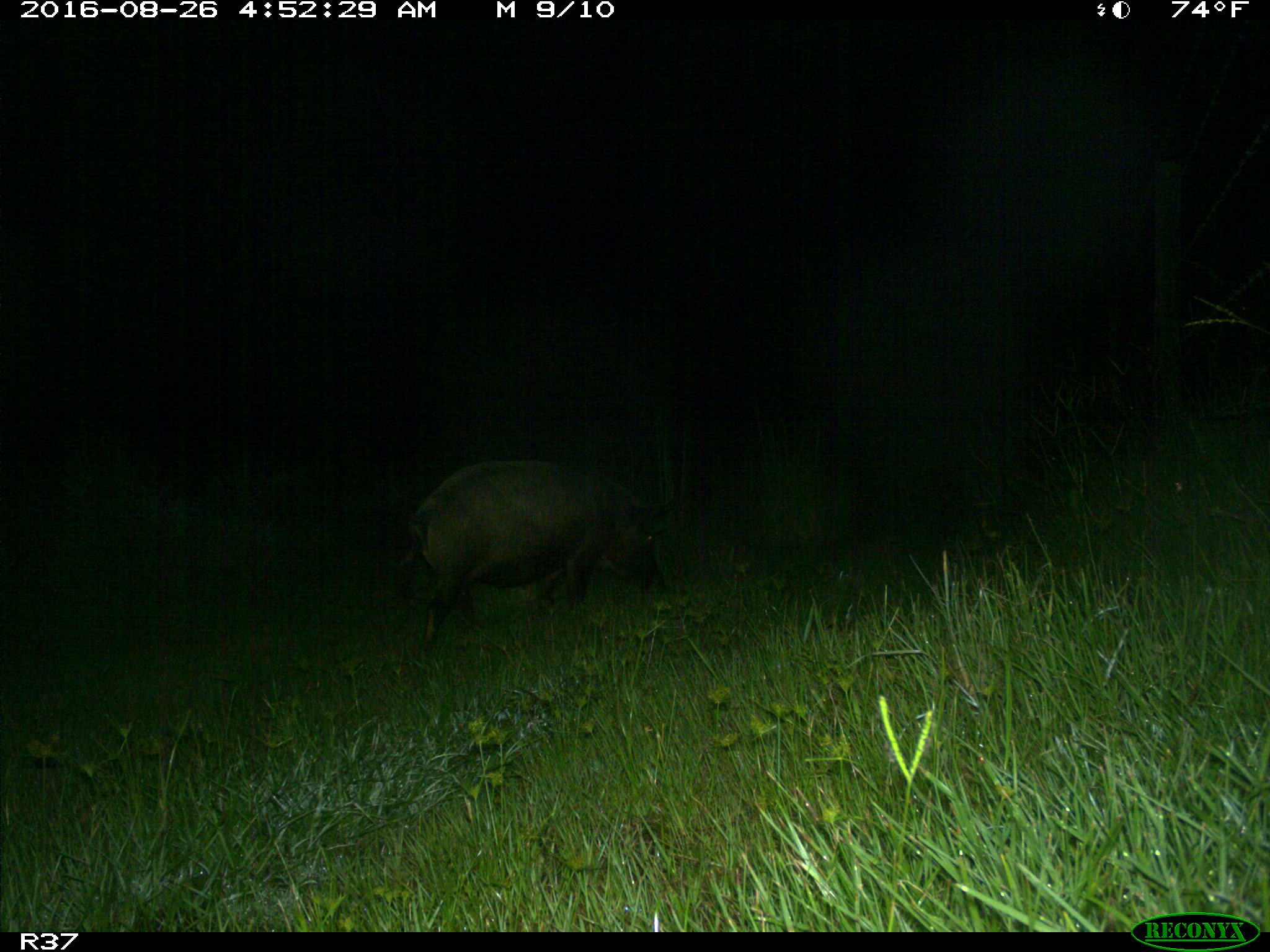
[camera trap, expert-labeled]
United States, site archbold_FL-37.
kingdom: Animalia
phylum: Chordata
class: Mammalia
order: Artiodactyla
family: Suidae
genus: Sus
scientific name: Sus scrofa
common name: wild boar